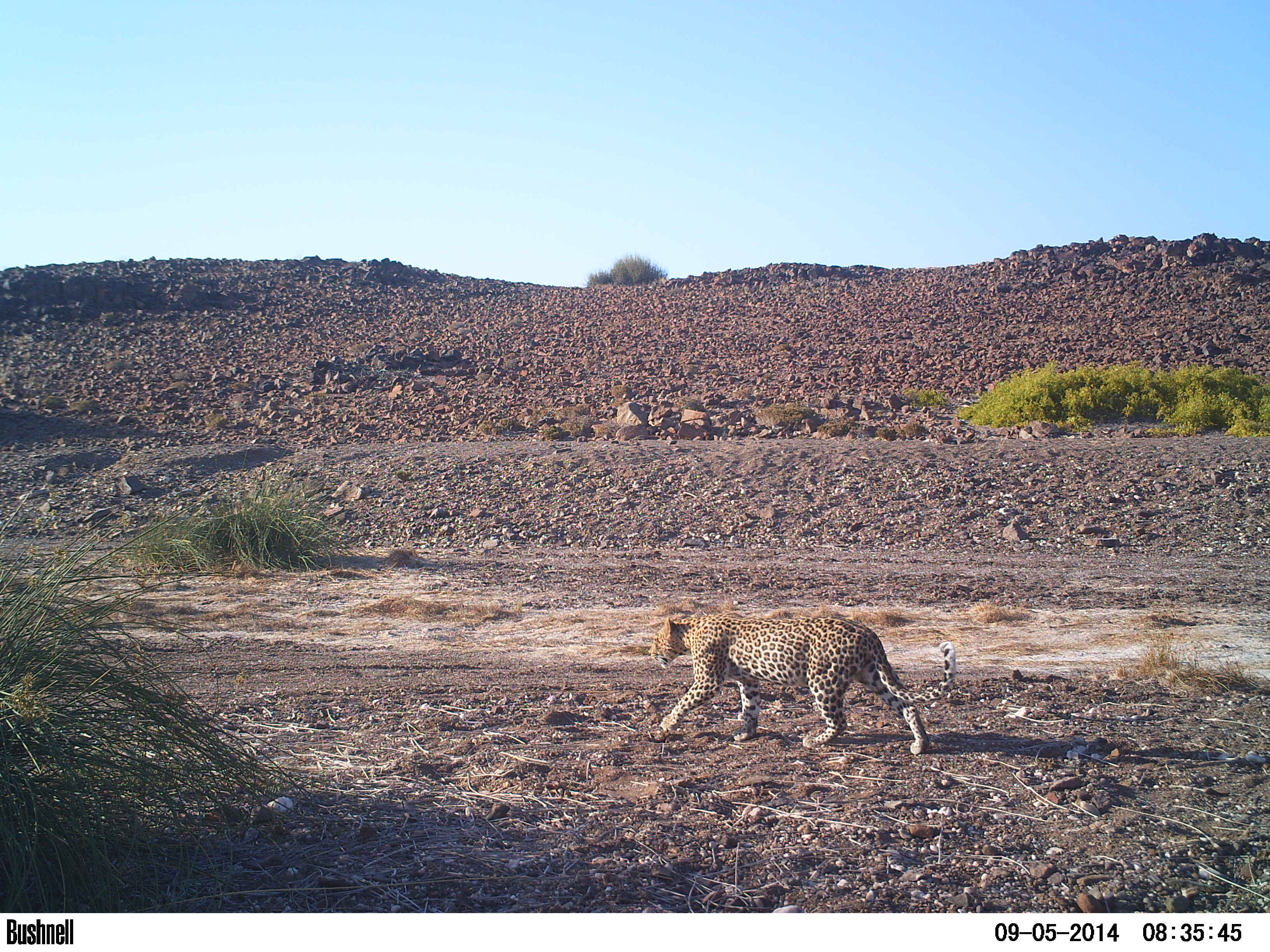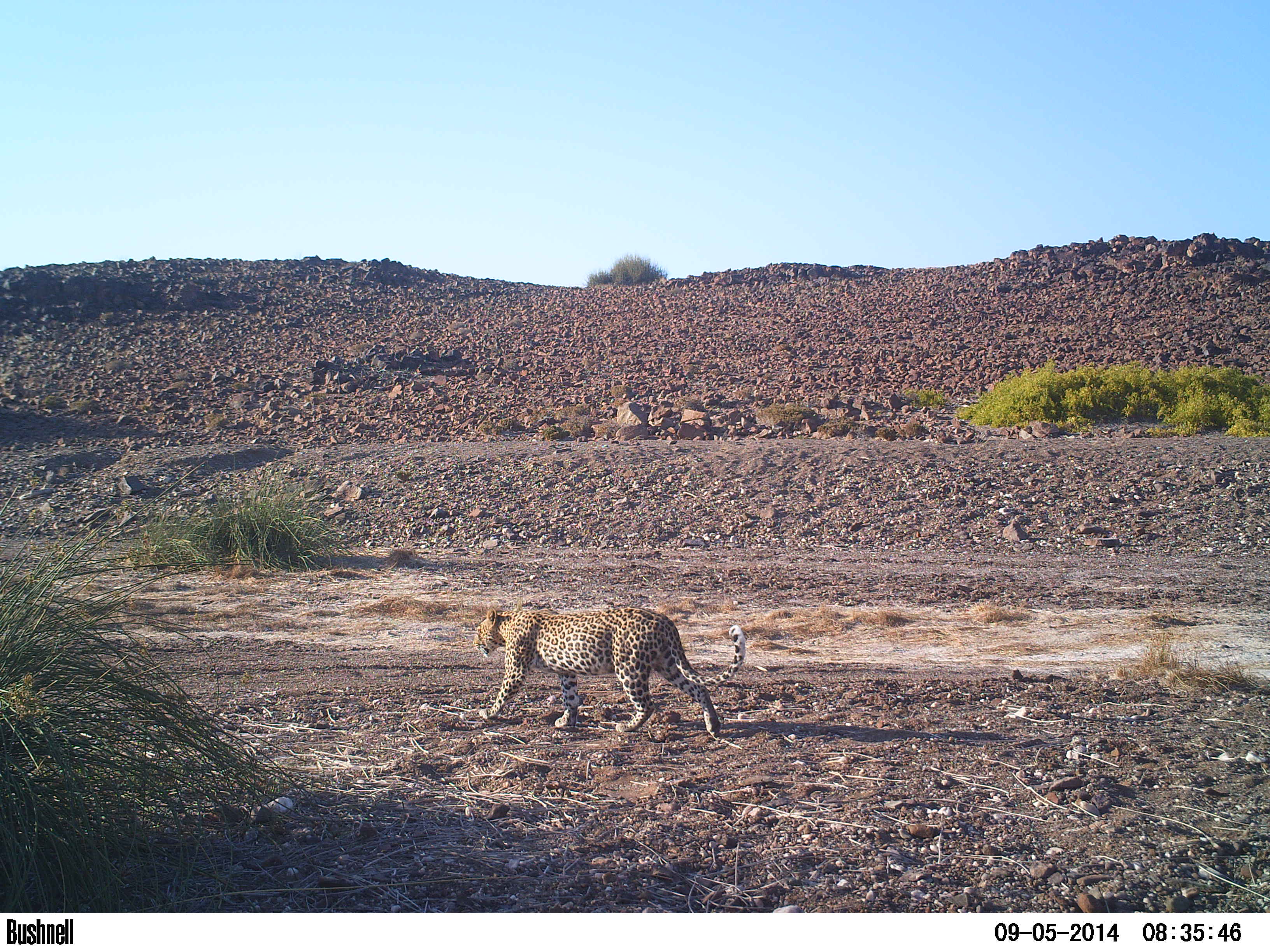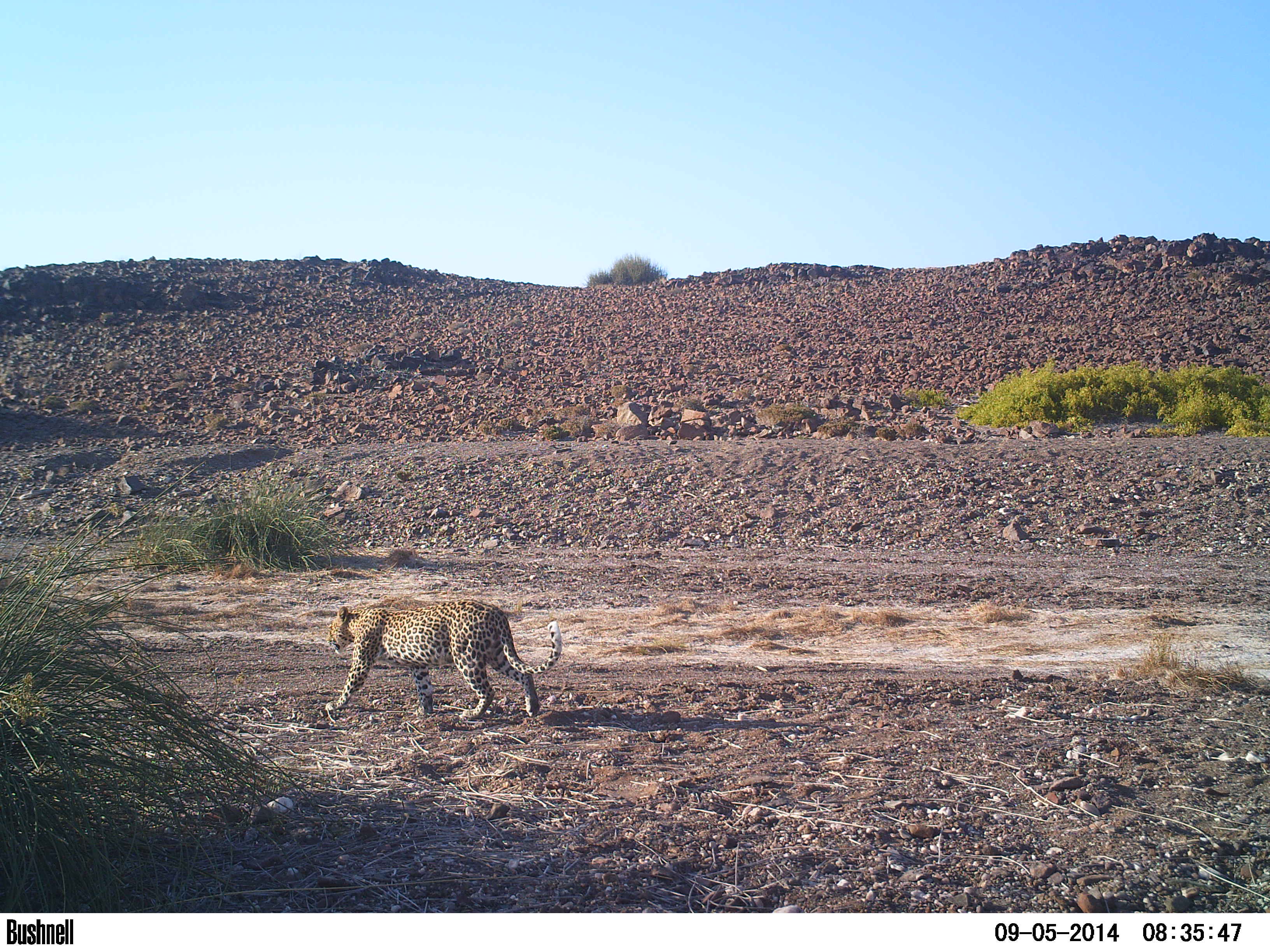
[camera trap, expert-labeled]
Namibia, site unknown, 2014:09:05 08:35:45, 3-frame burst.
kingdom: Animalia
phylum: Chordata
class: Mammalia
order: Carnivora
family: Felidae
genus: Panthera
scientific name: Panthera pardus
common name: leopard